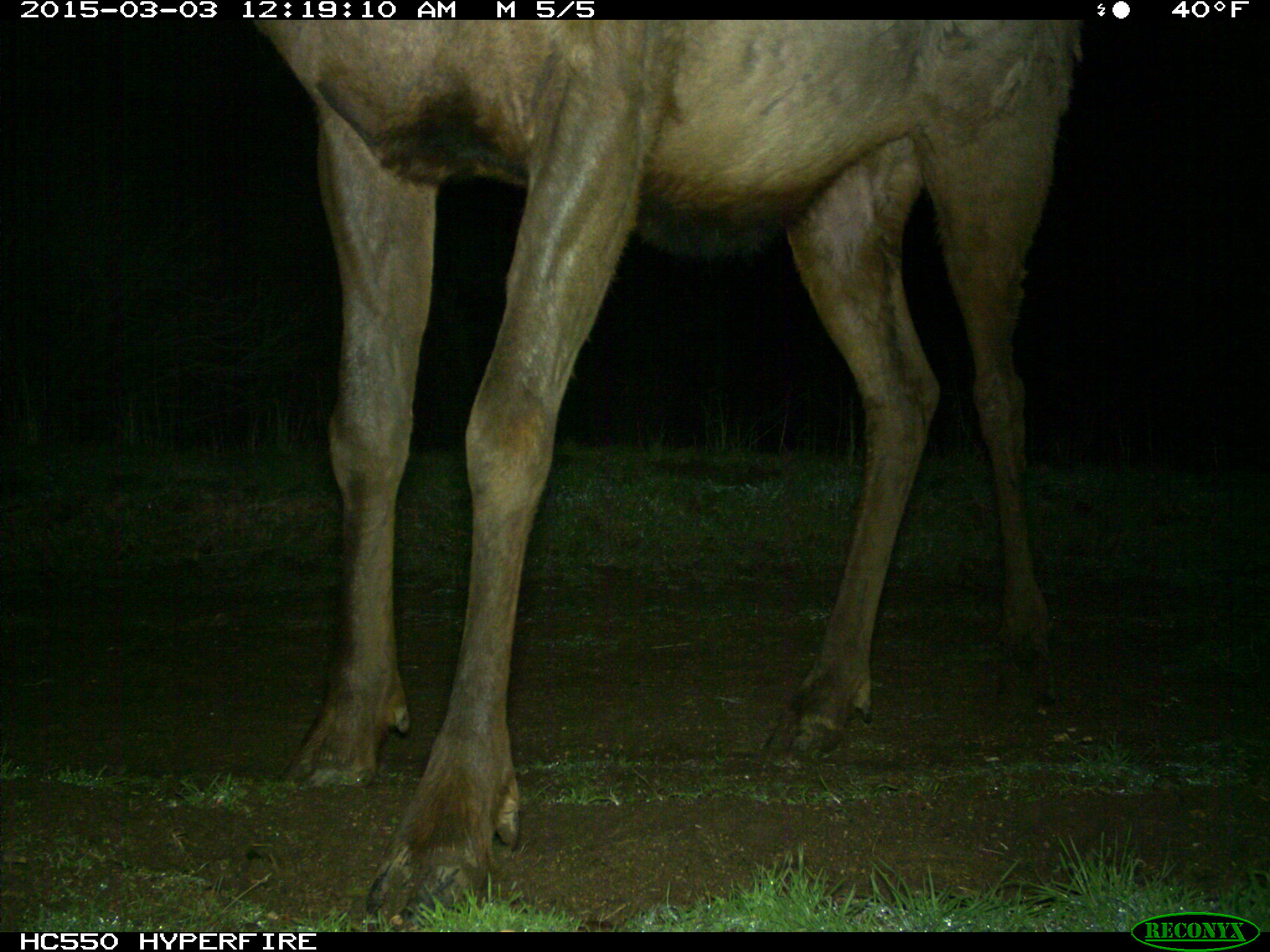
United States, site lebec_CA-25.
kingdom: Animalia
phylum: Chordata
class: Mammalia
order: Artiodactyla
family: Cervidae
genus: Cervus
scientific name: Cervus canadensis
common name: elk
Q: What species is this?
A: Cervus canadensis (elk).